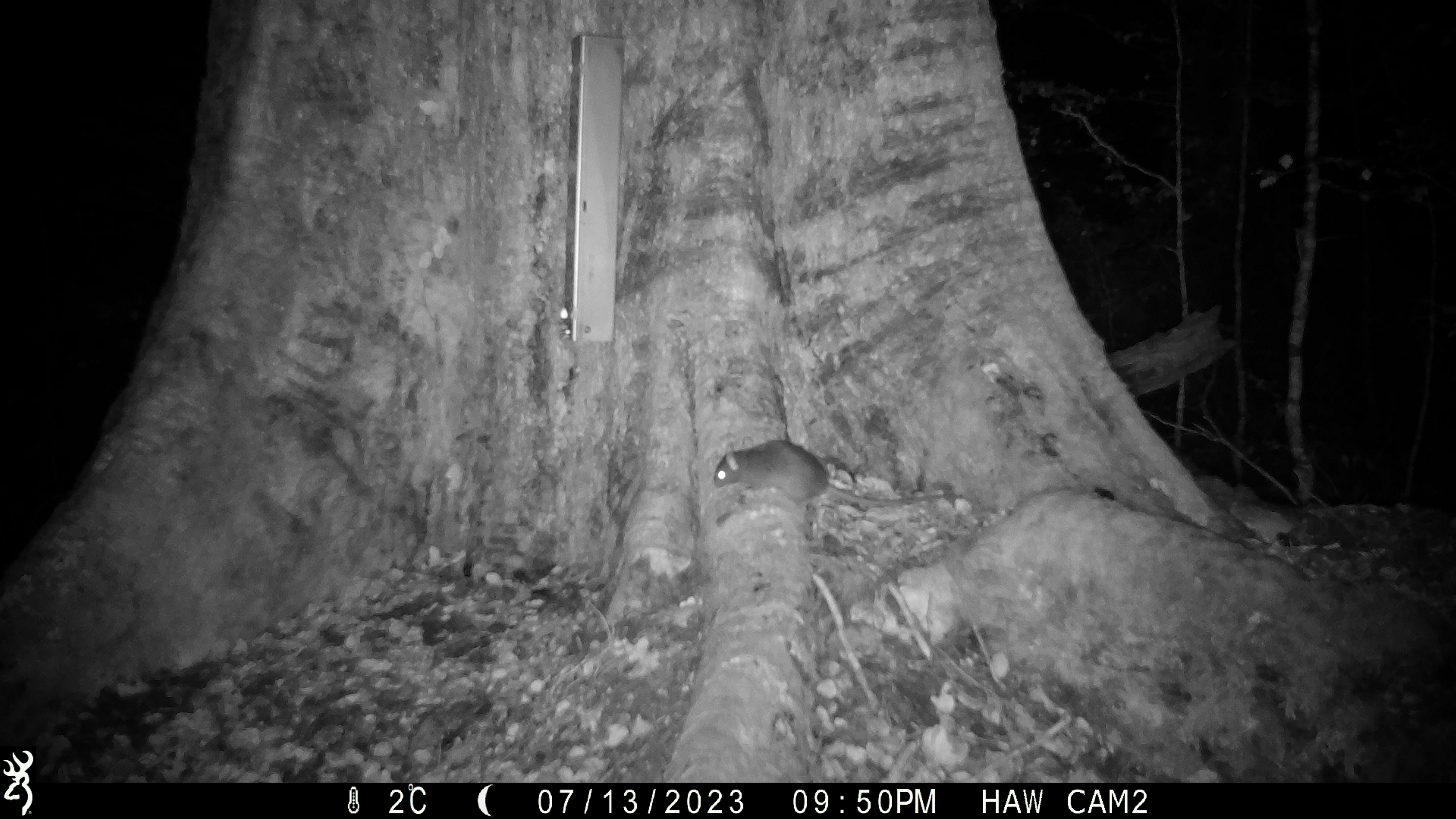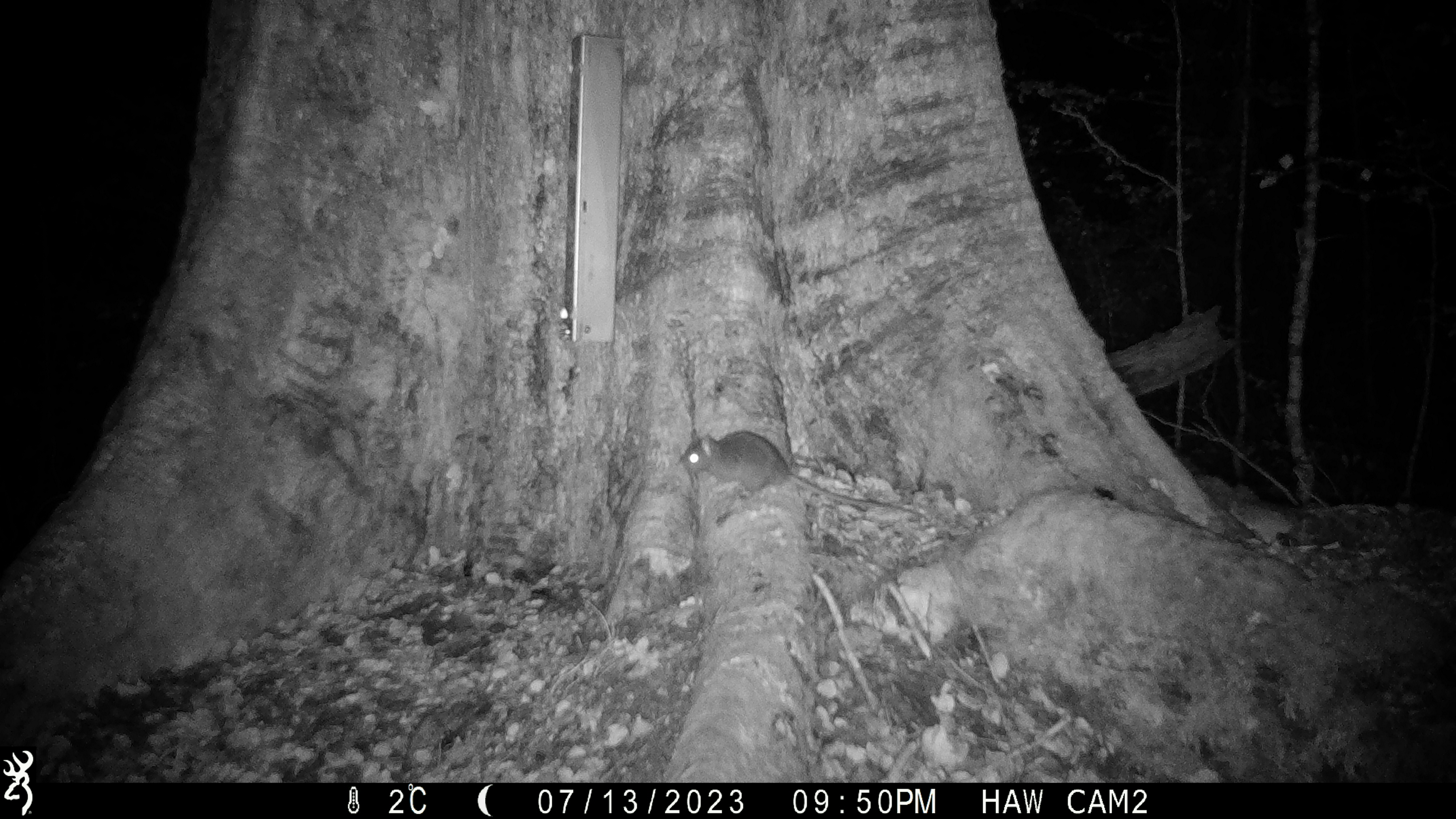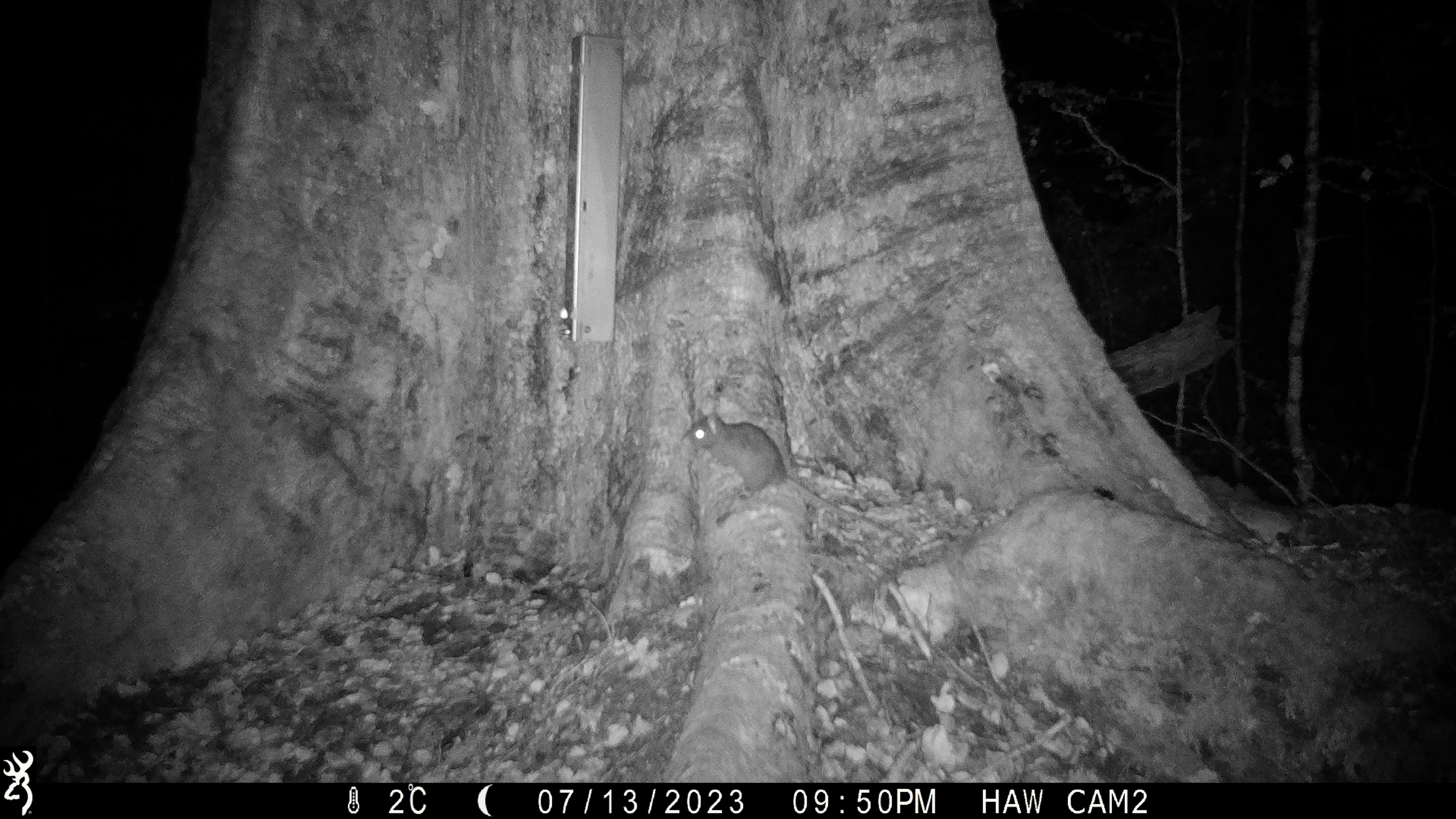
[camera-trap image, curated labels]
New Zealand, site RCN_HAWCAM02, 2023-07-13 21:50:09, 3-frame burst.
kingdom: Animalia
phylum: Chordata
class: Mammalia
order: Rodentia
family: Muridae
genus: Rattus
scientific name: Rattus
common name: rat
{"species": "rat (Rattus)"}